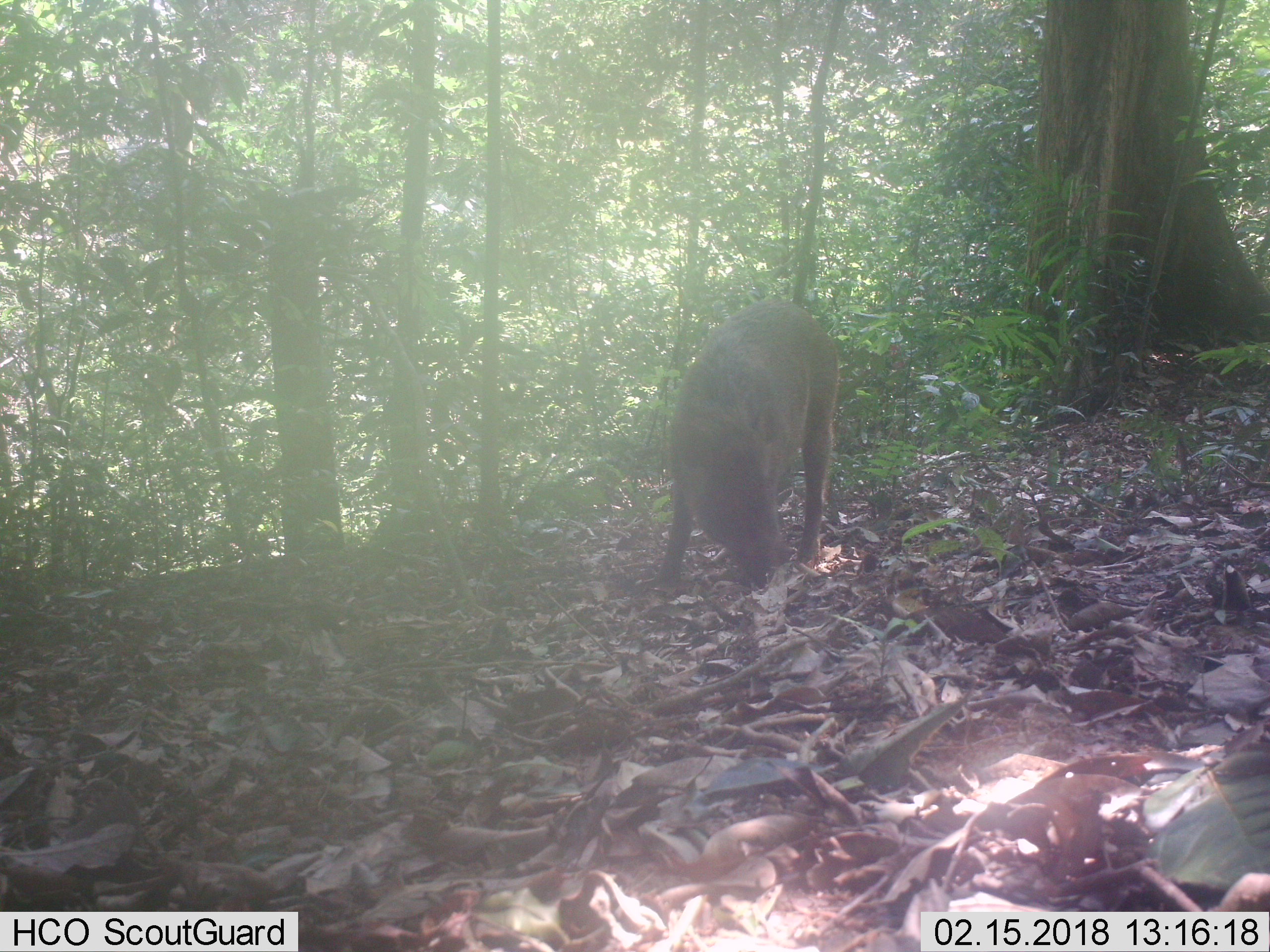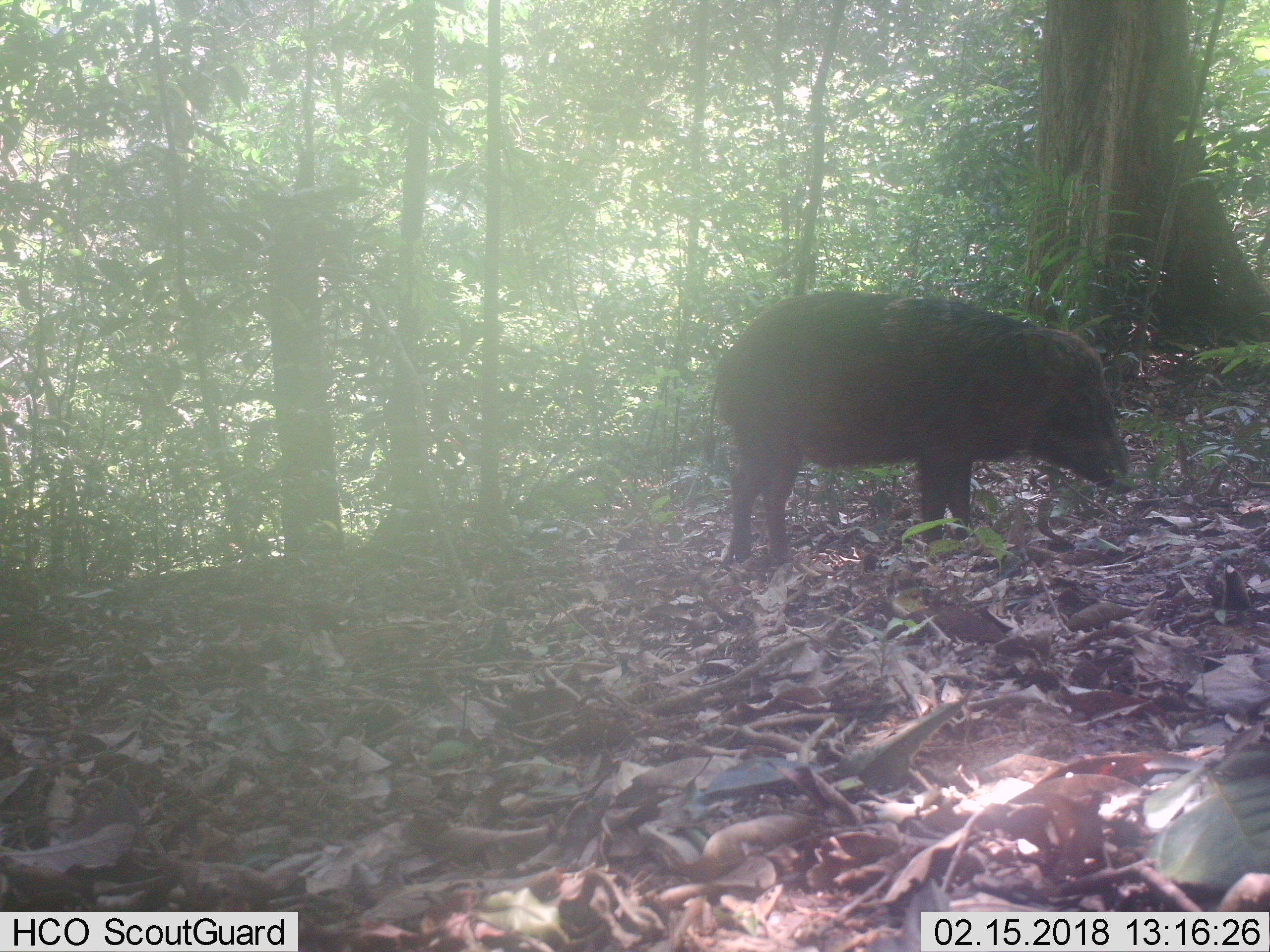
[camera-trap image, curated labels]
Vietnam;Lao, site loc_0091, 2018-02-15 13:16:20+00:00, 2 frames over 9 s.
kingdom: Animalia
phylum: Chordata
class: Mammalia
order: Artiodactyla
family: Suidae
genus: Sus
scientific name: Sus scrofa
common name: eurasian wild pig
Eurasian wild pig (Sus scrofa). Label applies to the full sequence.